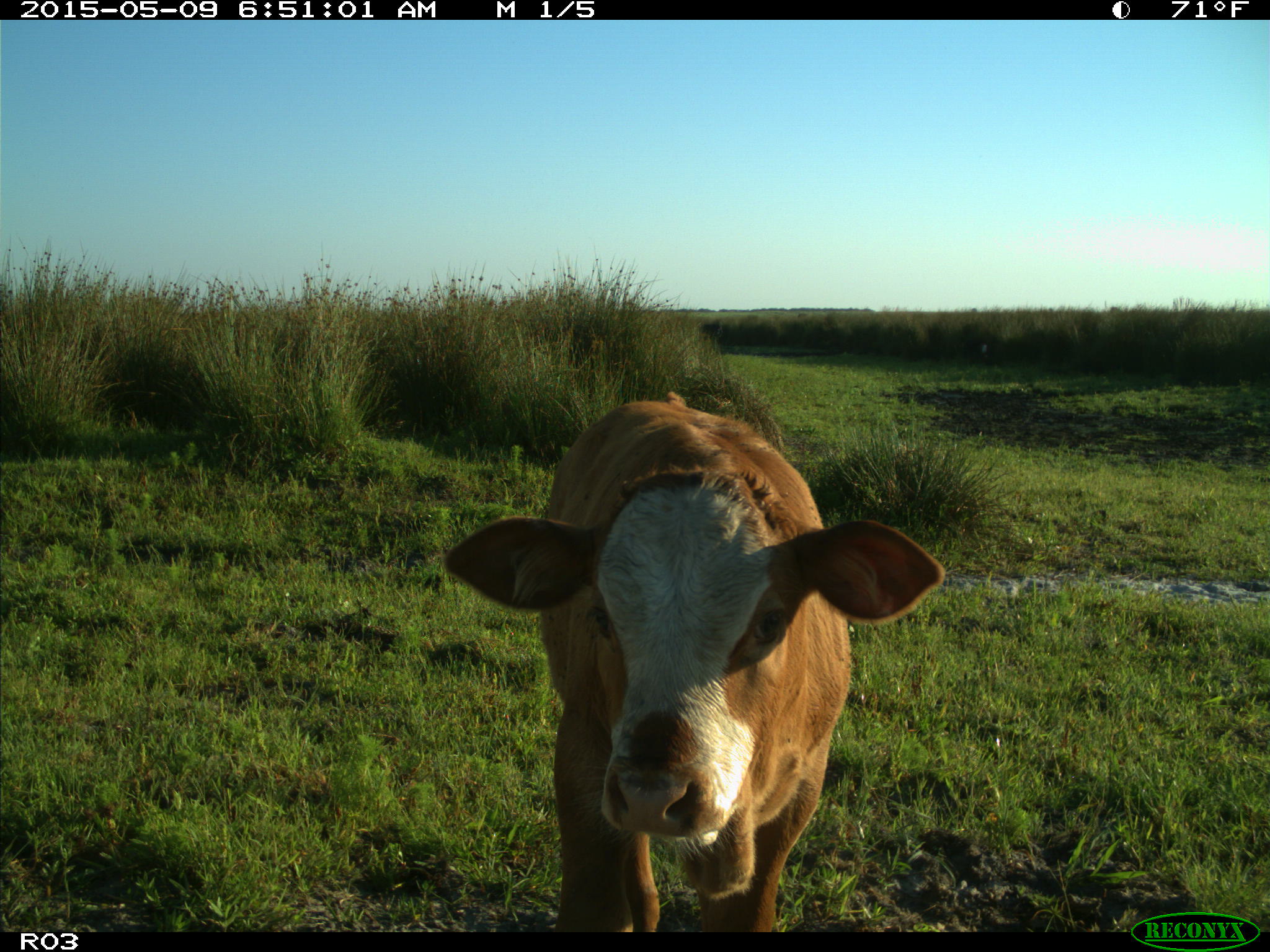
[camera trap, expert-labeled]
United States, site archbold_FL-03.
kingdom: Animalia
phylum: Chordata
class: Mammalia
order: Artiodactyla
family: Bovidae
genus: Bos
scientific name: Bos taurus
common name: domestic cow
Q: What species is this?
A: Bos taurus (domestic cow).